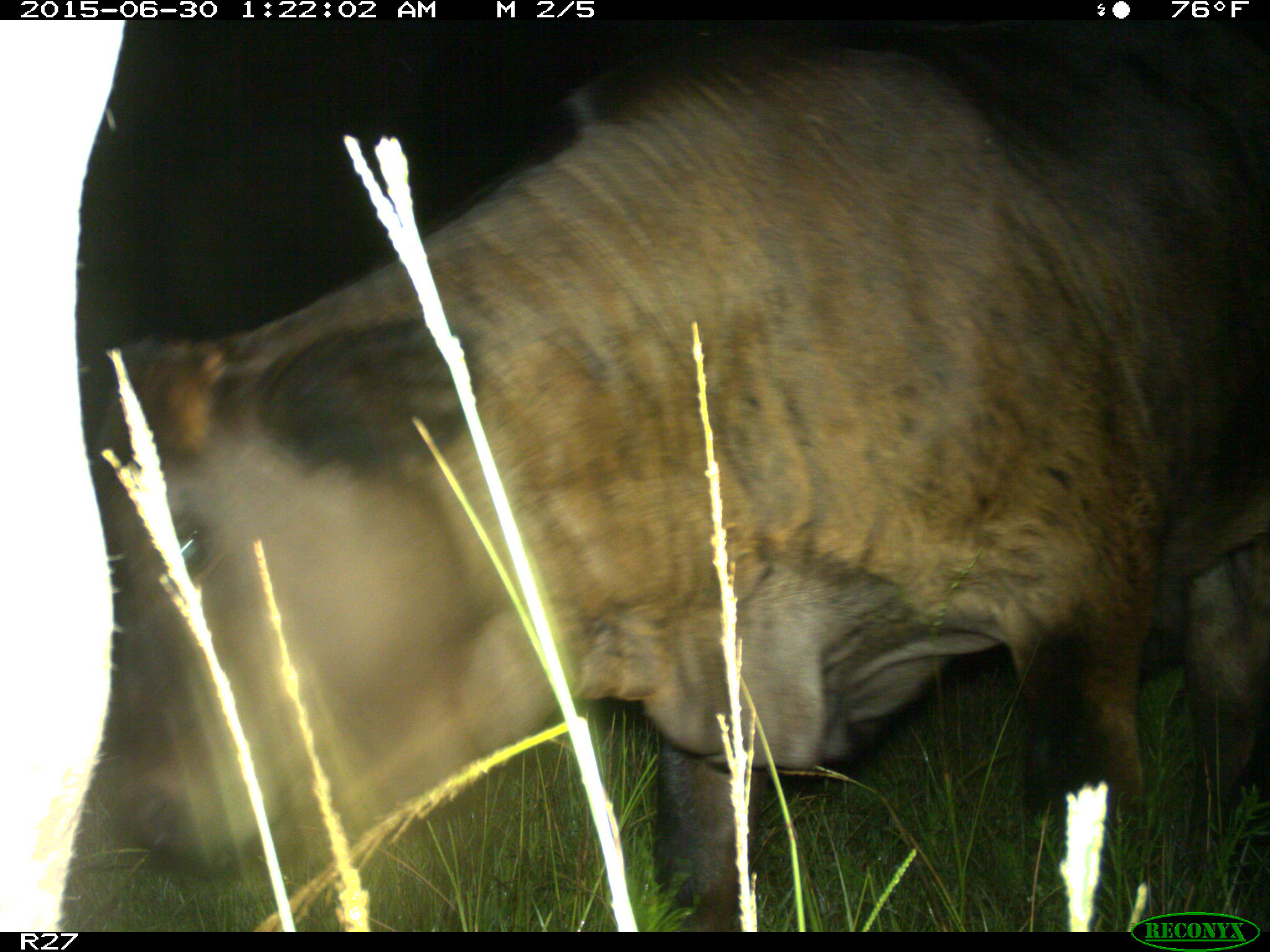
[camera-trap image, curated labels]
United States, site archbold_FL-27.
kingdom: Animalia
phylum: Chordata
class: Mammalia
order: Artiodactyla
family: Bovidae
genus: Bos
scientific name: Bos taurus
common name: domestic cow